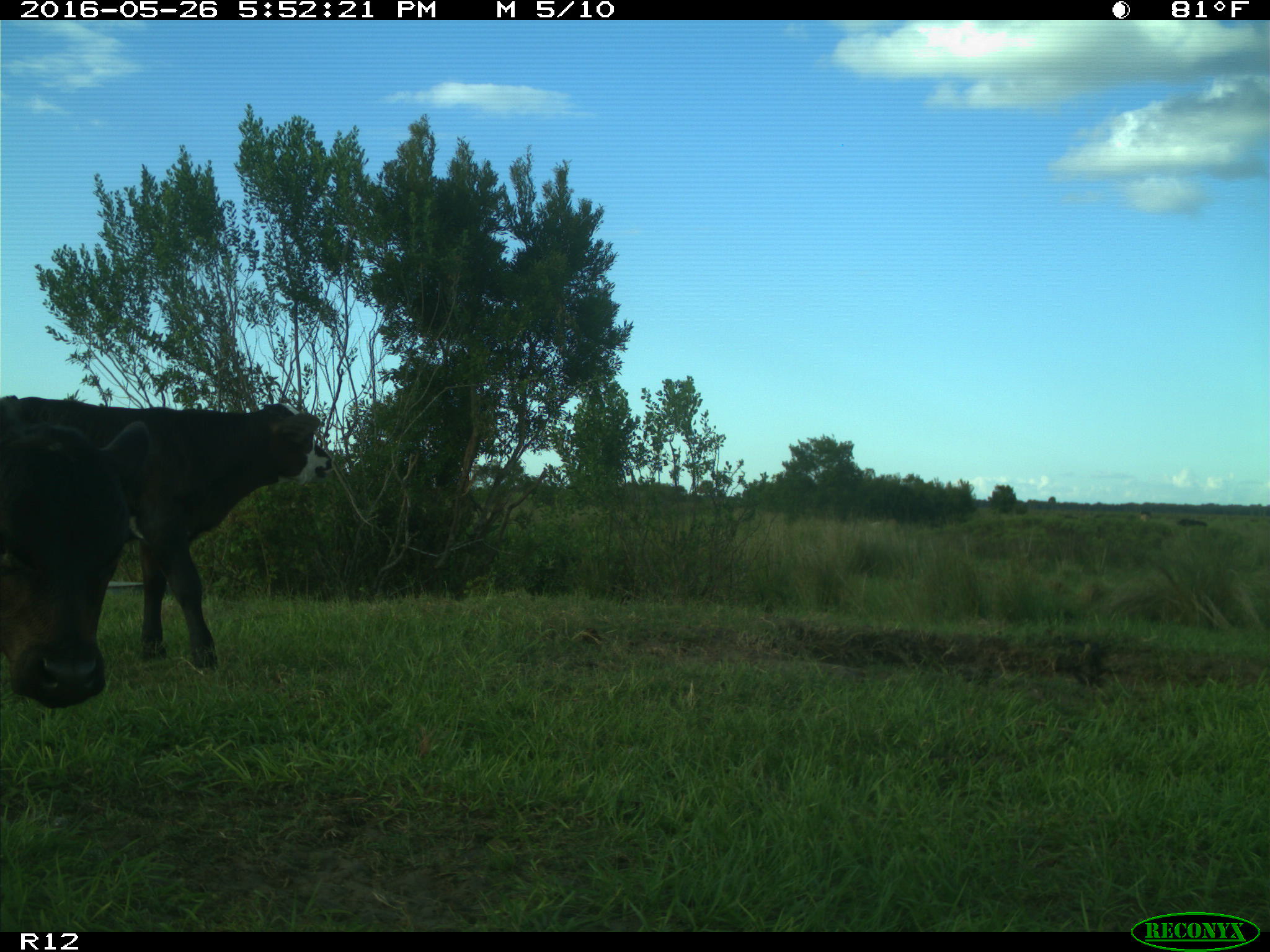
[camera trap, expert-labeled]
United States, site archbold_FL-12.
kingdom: Animalia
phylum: Chordata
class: Mammalia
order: Artiodactyla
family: Bovidae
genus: Bos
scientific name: Bos taurus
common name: domestic cow